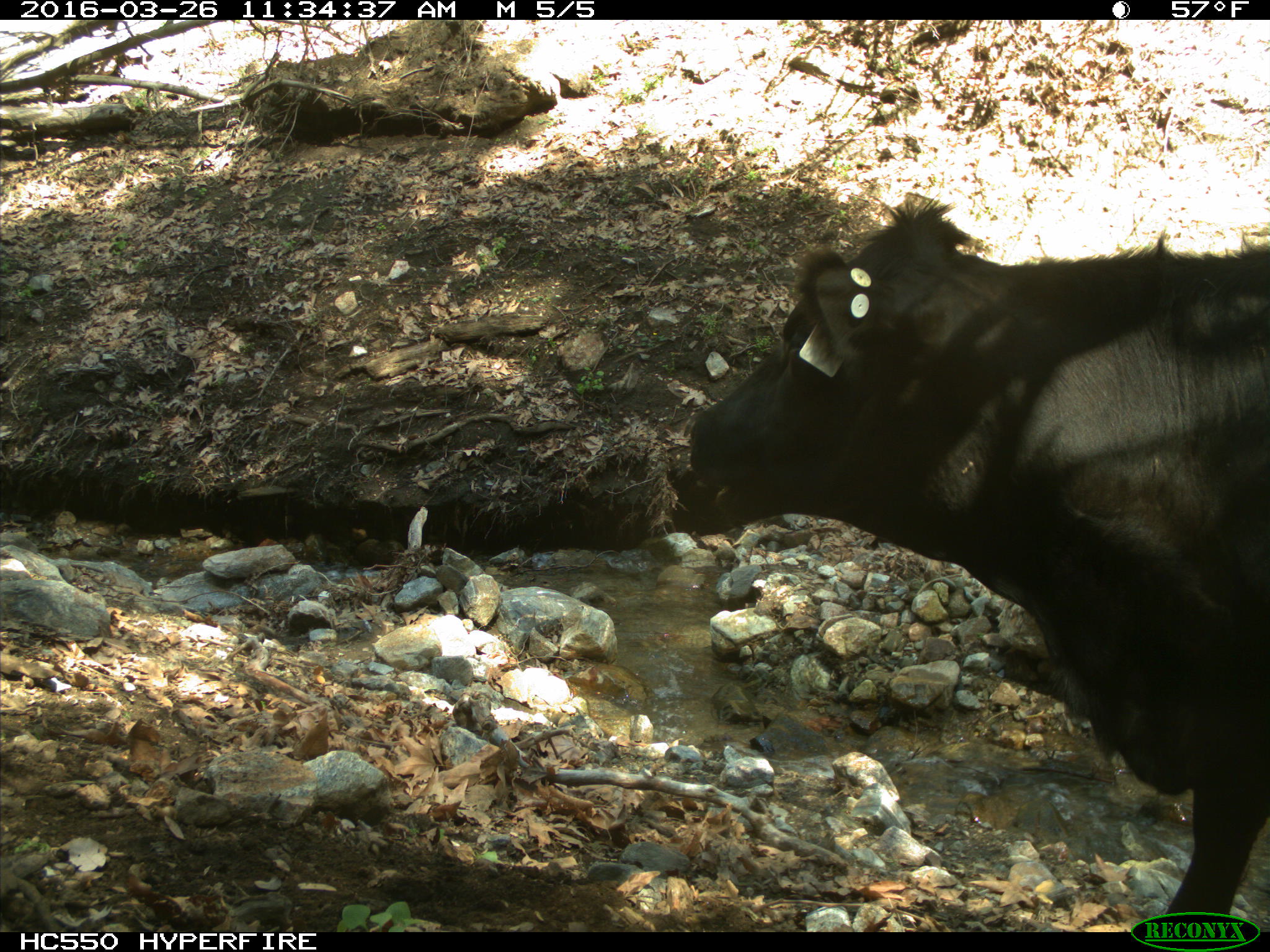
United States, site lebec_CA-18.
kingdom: Animalia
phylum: Chordata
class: Mammalia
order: Artiodactyla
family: Bovidae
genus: Bos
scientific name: Bos taurus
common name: domestic cow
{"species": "Bos taurus (domestic cow)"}